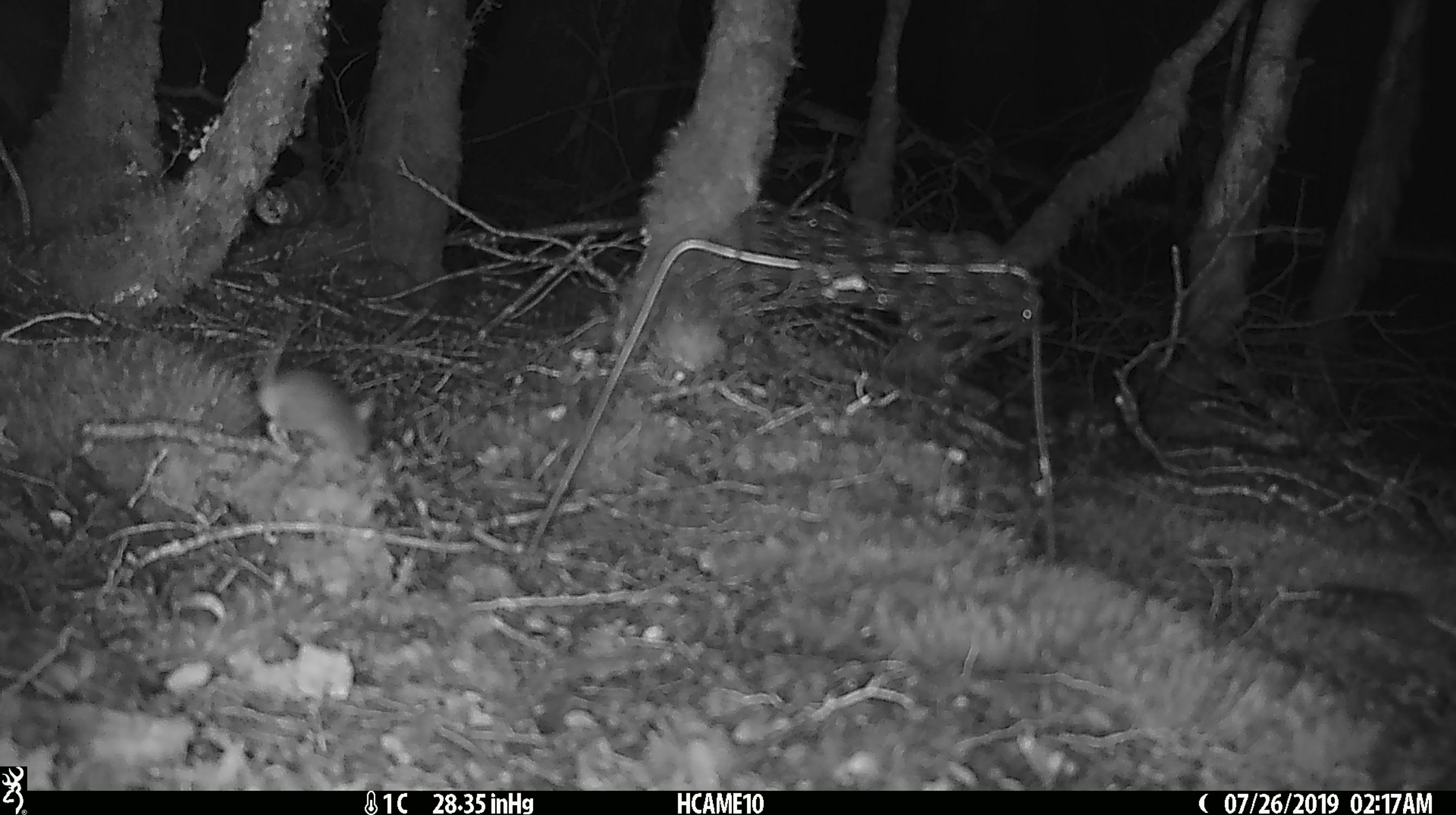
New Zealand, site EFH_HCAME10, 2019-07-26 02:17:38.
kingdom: Animalia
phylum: Chordata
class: Mammalia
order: Rodentia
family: Muridae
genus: Mus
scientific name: Mus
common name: mouse